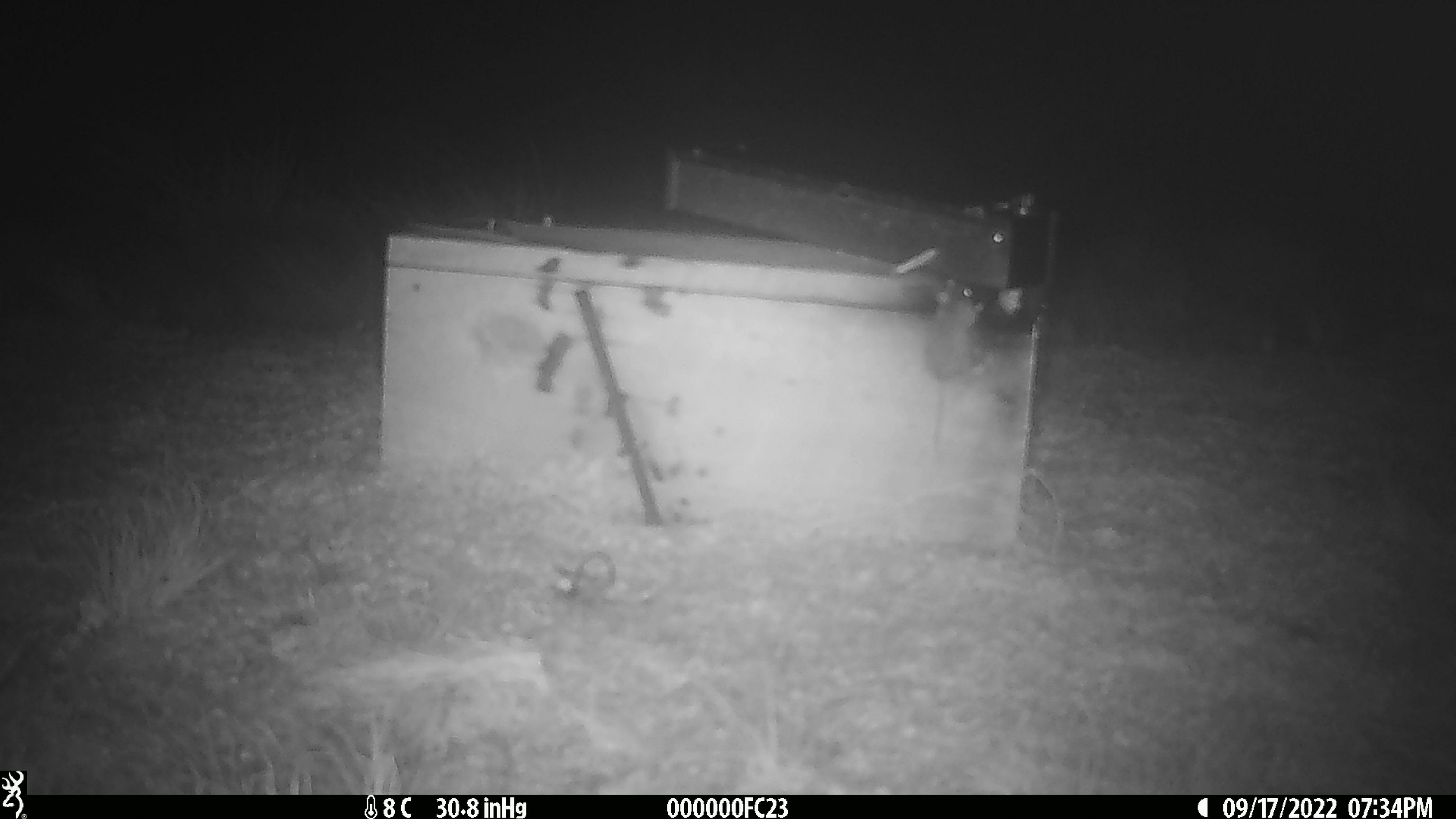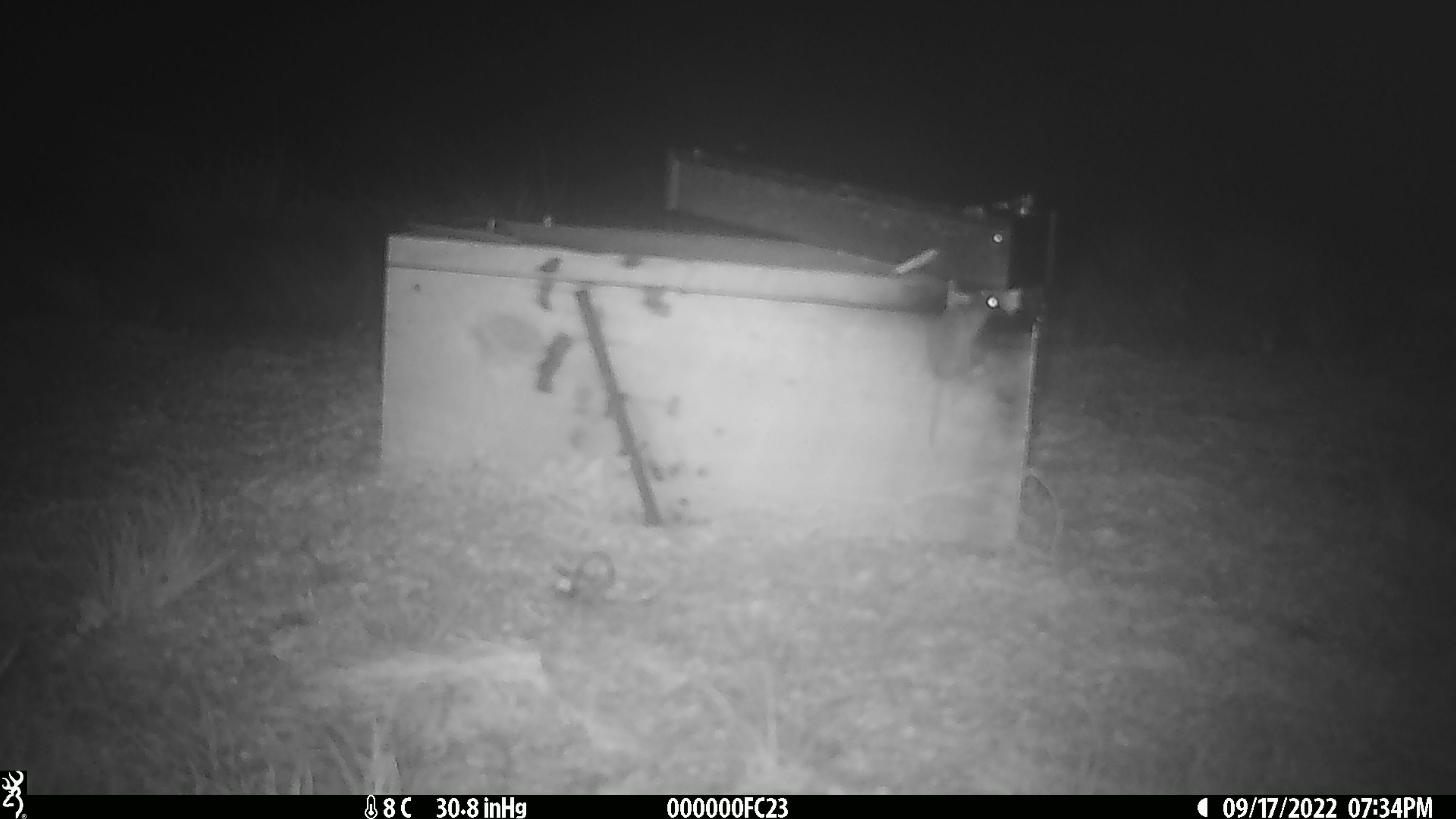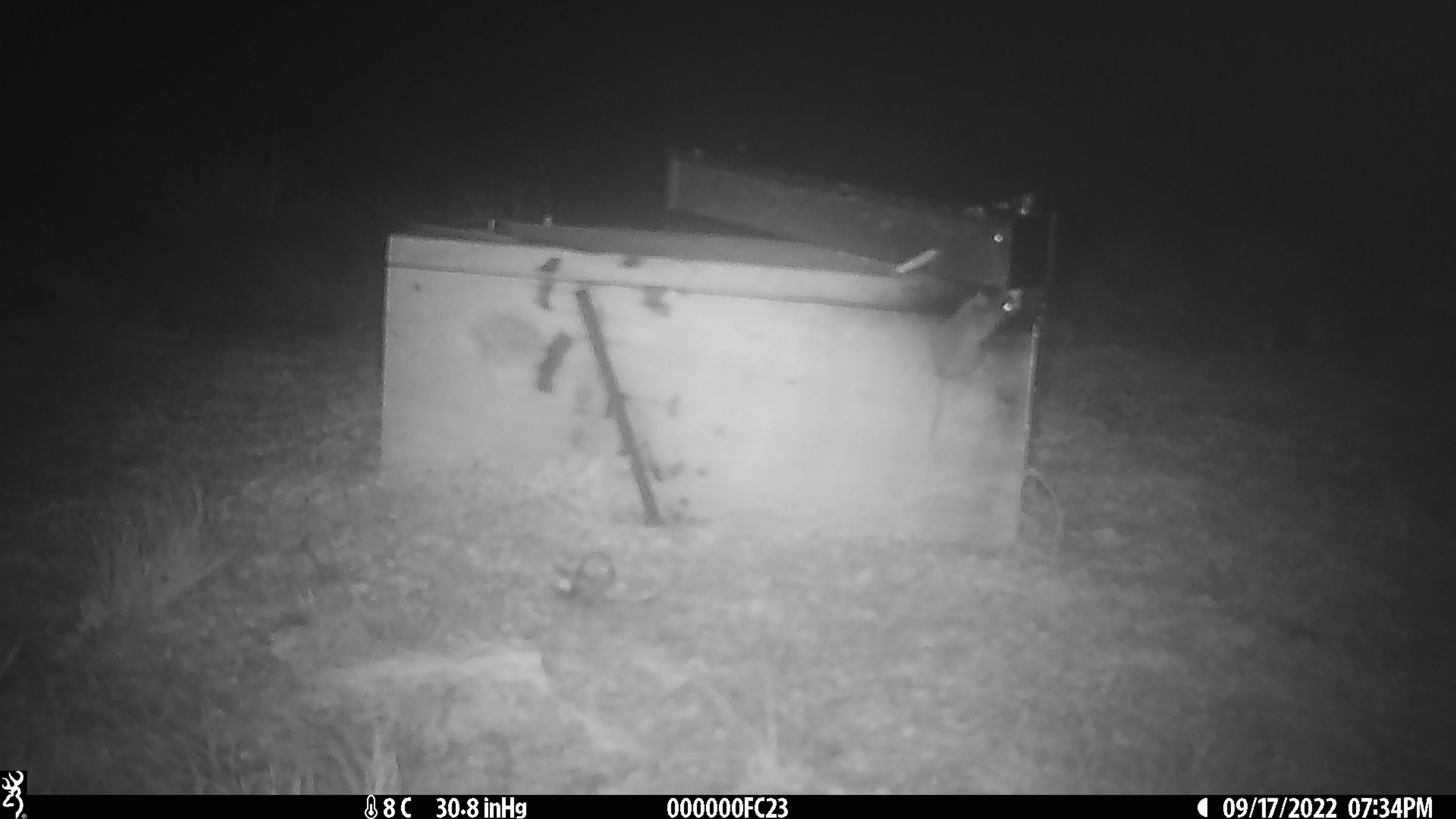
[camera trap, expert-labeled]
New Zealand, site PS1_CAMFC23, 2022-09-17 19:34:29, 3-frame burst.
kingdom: Animalia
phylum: Chordata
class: Mammalia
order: Rodentia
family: Muridae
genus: Mus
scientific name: Mus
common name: mouse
Mouse (Mus).